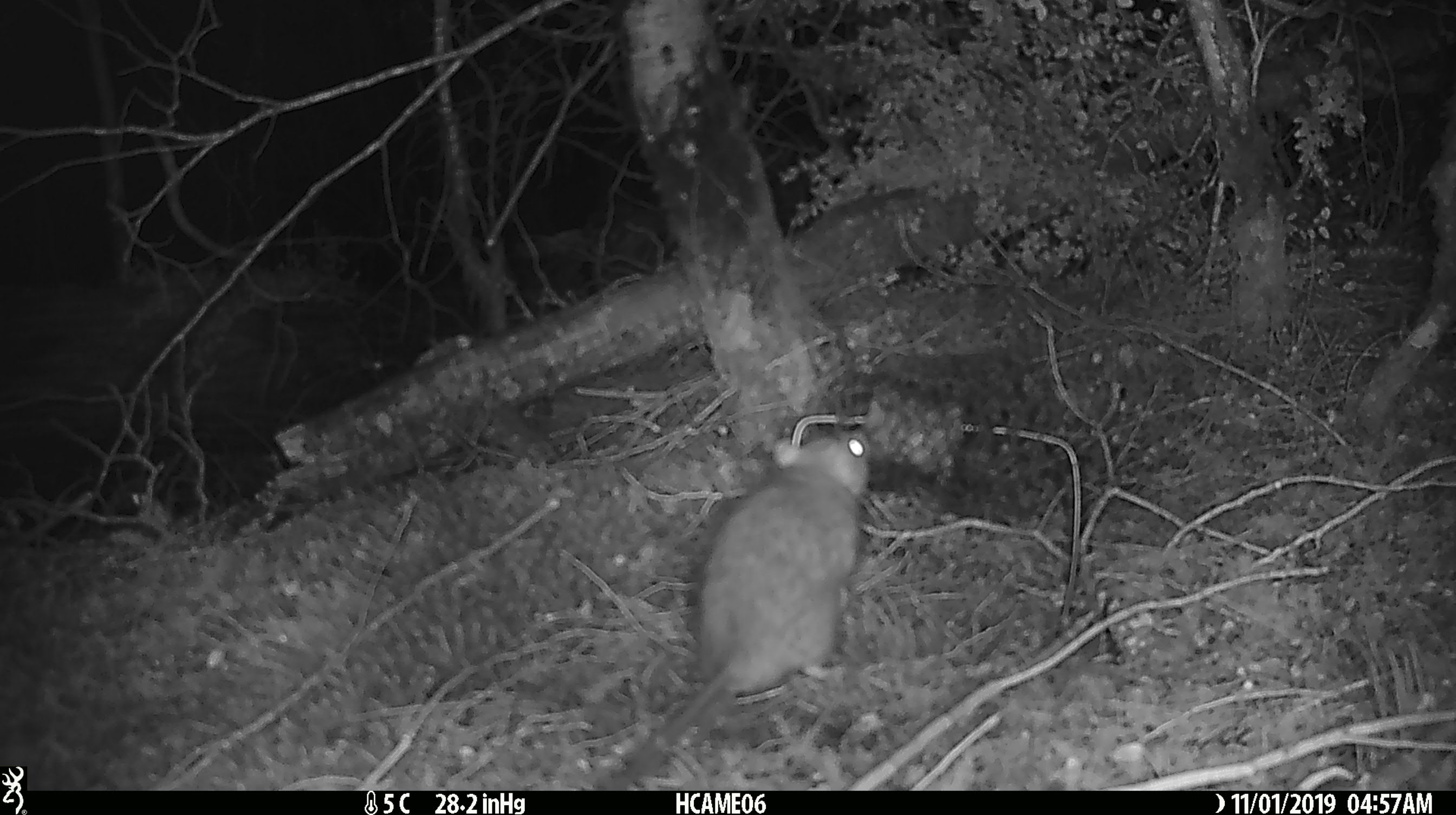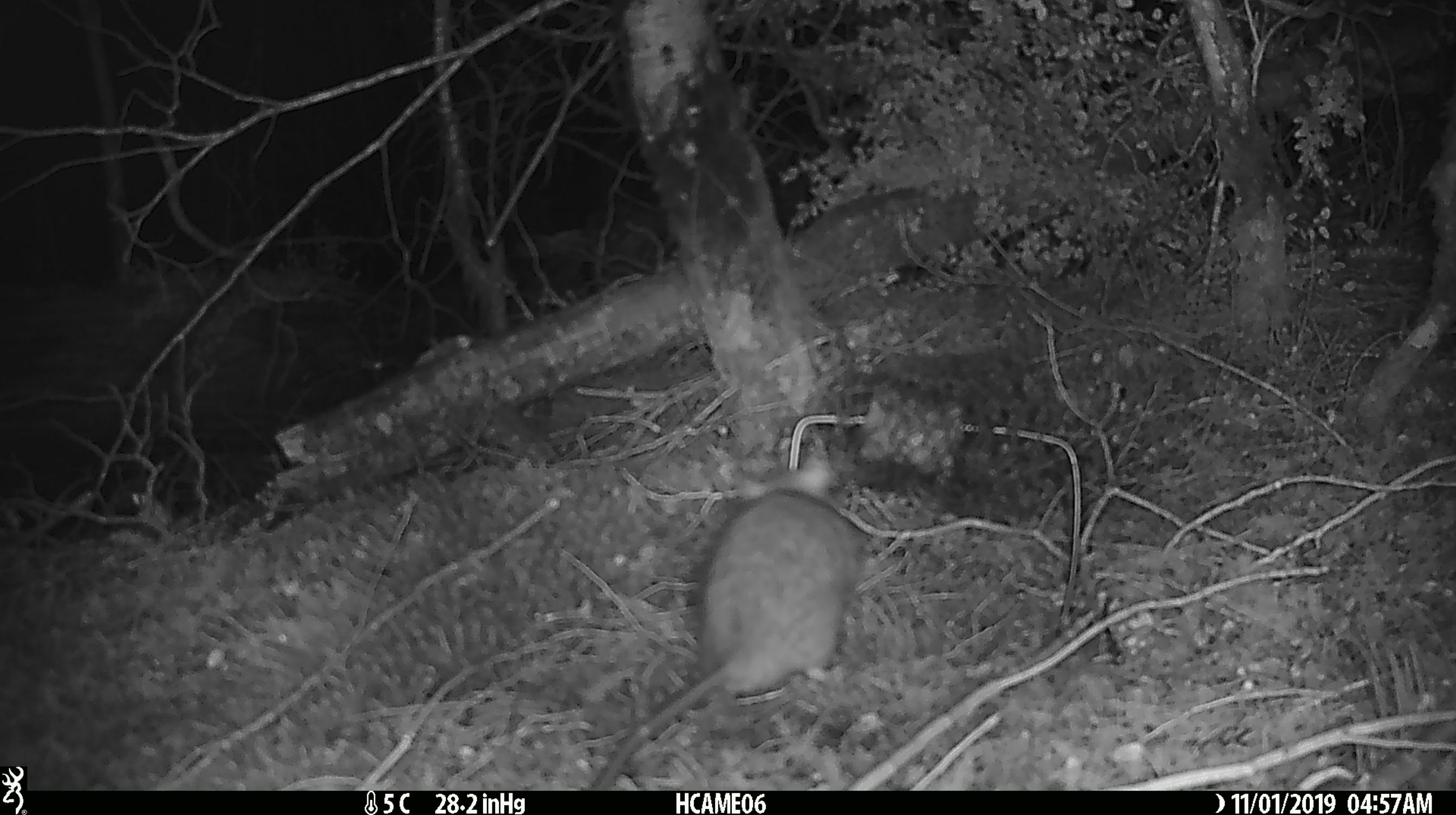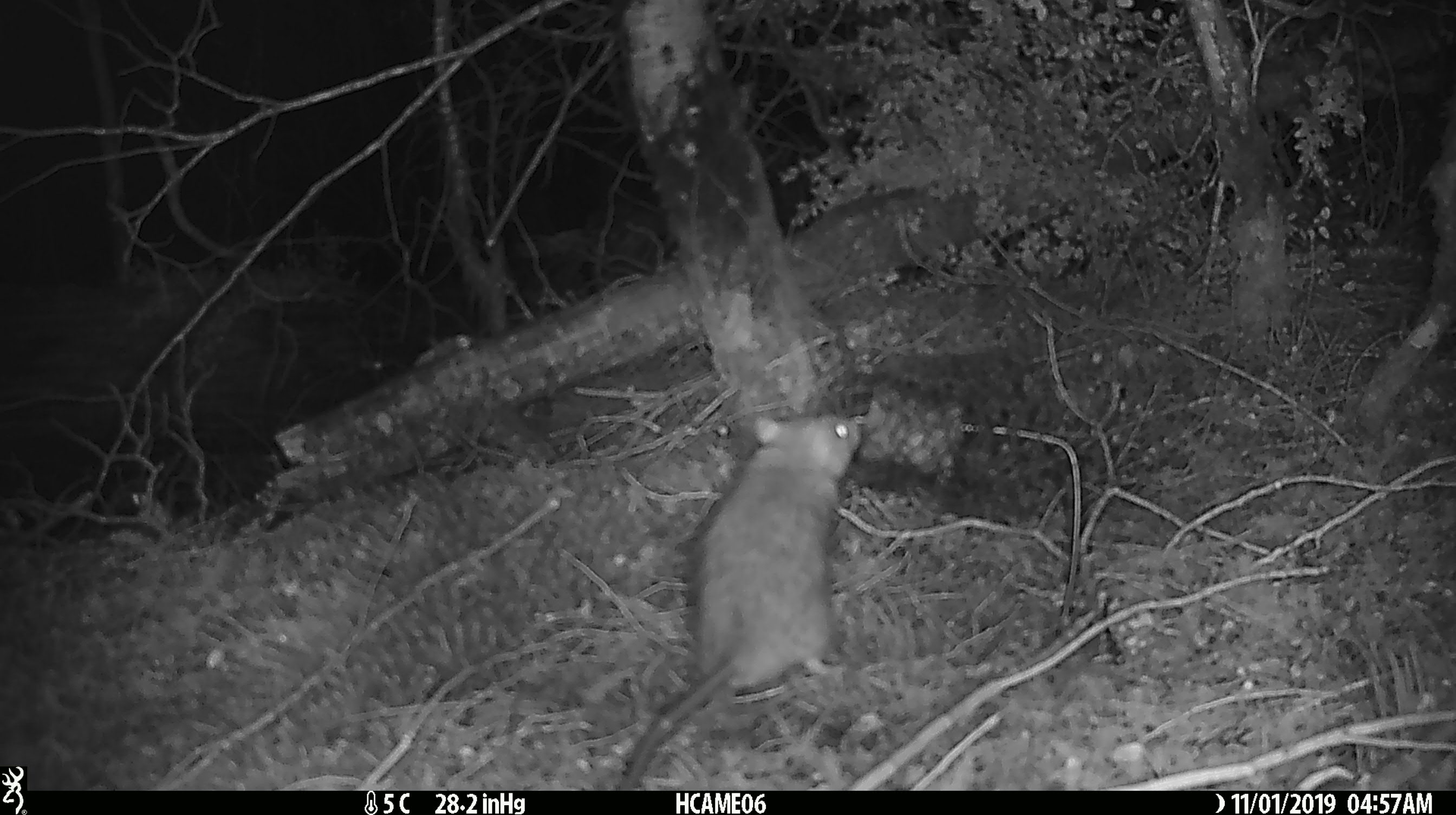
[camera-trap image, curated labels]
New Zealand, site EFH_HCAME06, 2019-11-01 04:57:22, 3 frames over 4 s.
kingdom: Animalia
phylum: Chordata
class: Mammalia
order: Rodentia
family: Muridae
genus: Rattus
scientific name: Rattus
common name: rat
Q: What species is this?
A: Rat (Rattus).